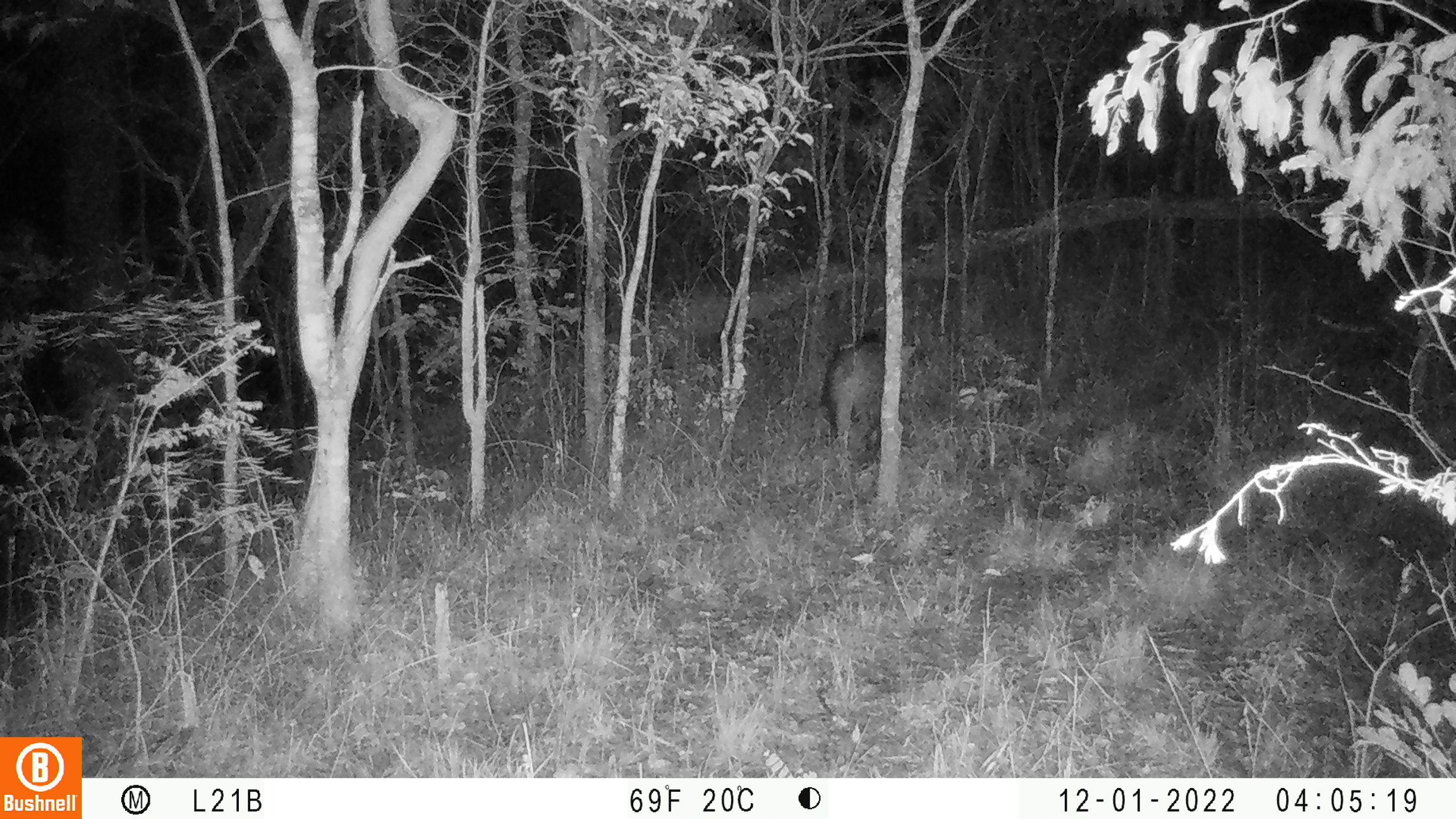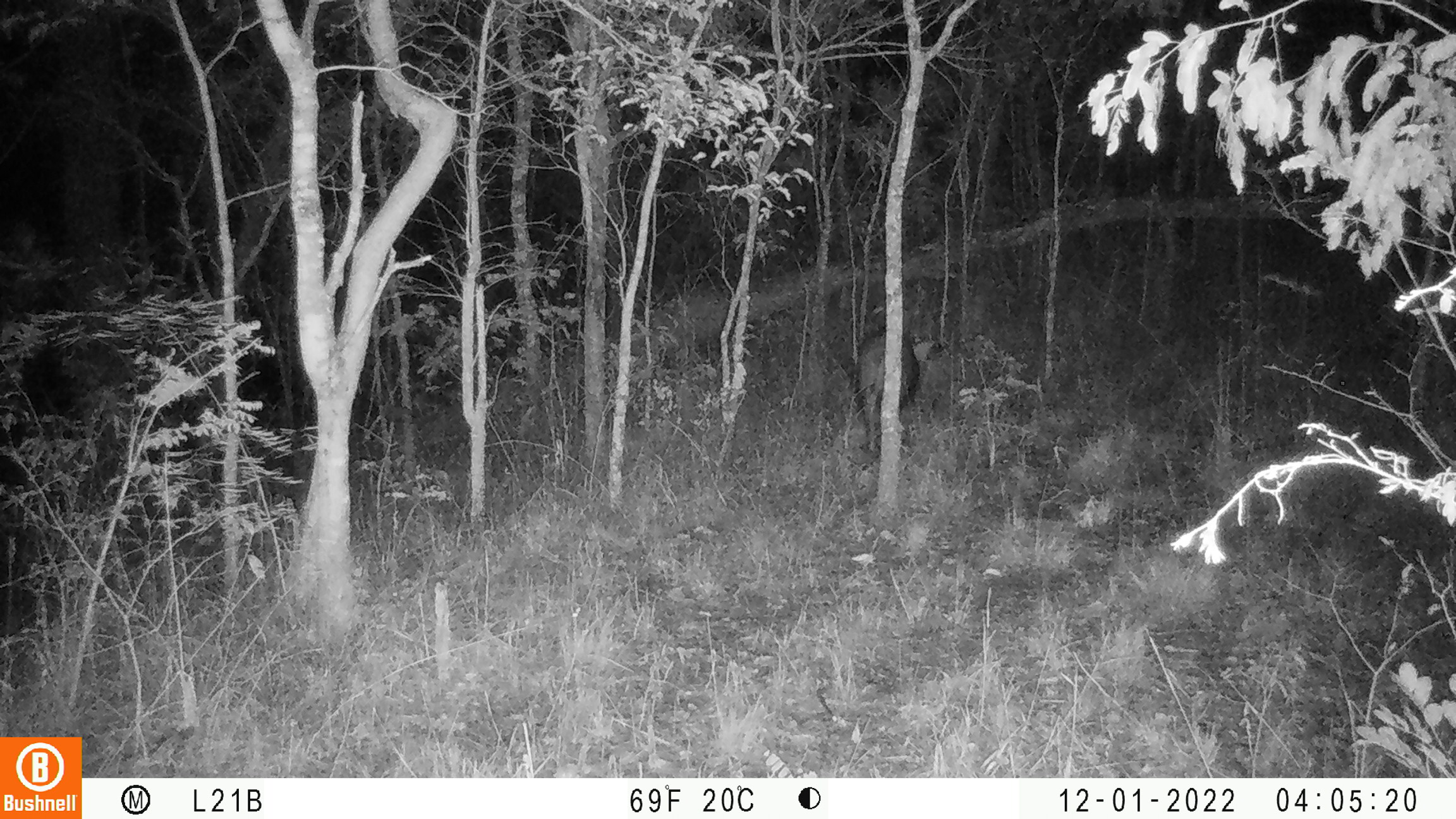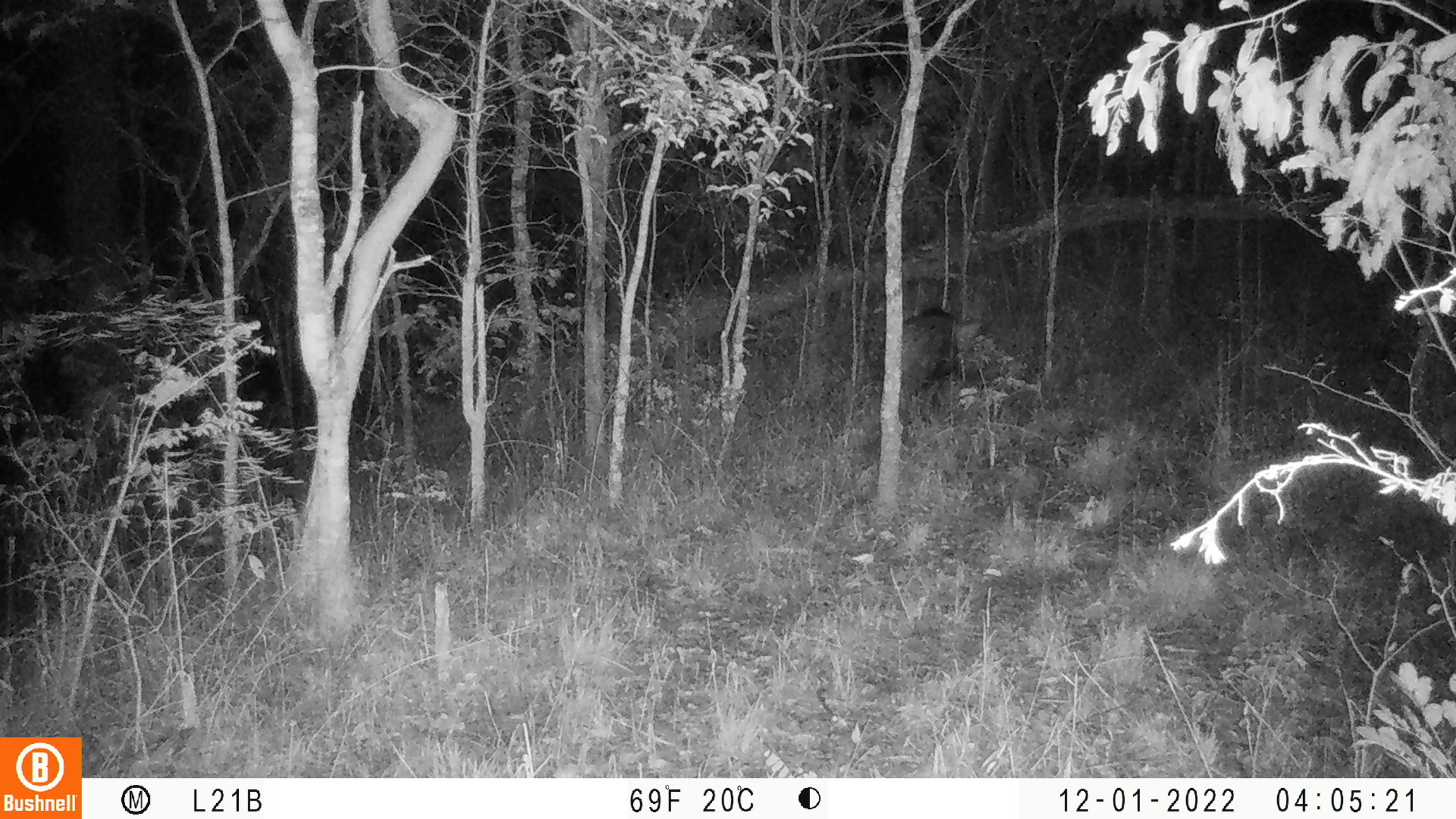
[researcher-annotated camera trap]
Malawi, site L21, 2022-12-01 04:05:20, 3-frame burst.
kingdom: Animalia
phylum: Chordata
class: Mammalia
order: Artiodactyla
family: Suidae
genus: Potamochoerus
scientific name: Potamochoerus larvatus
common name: bushpig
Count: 1.